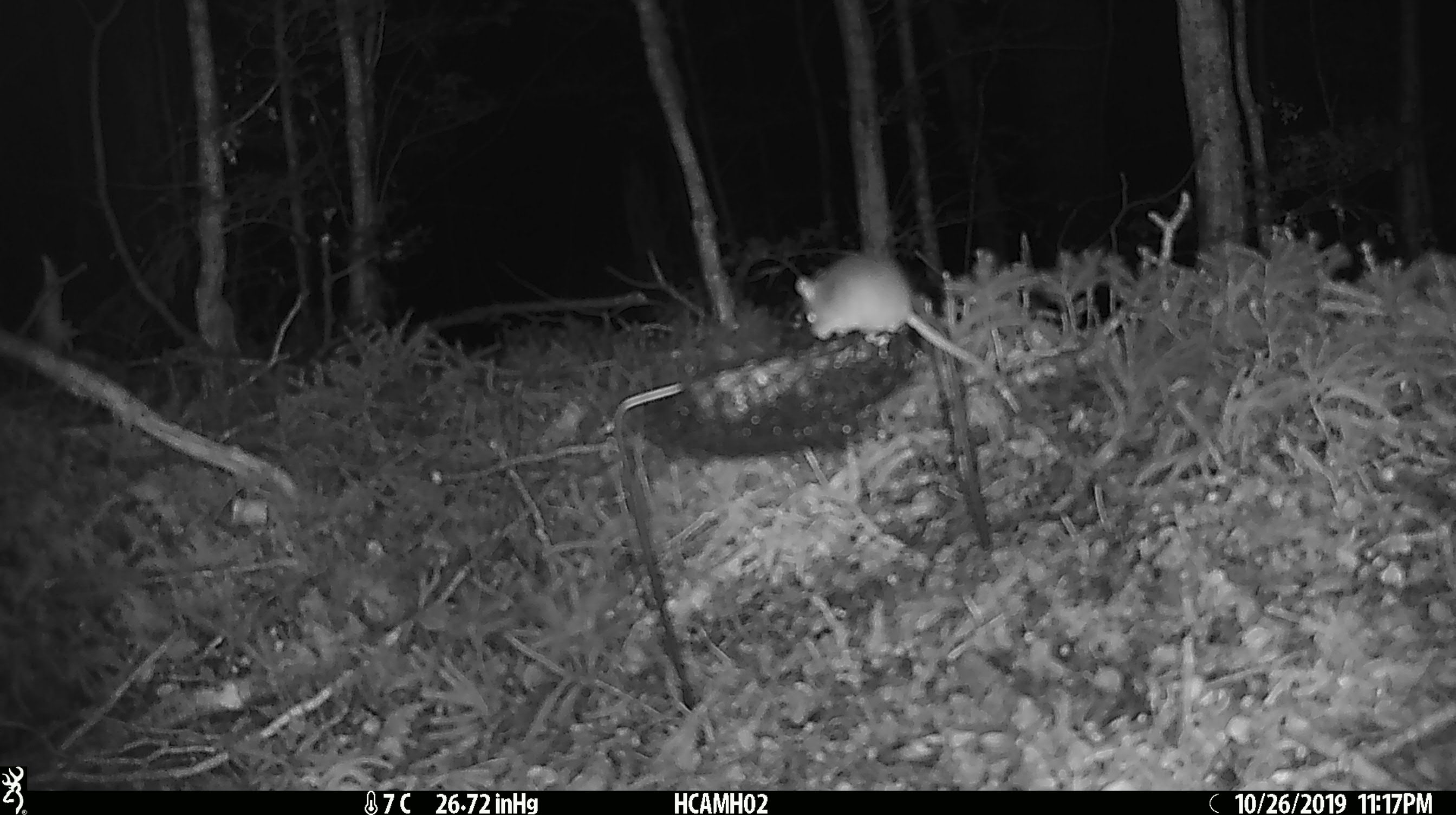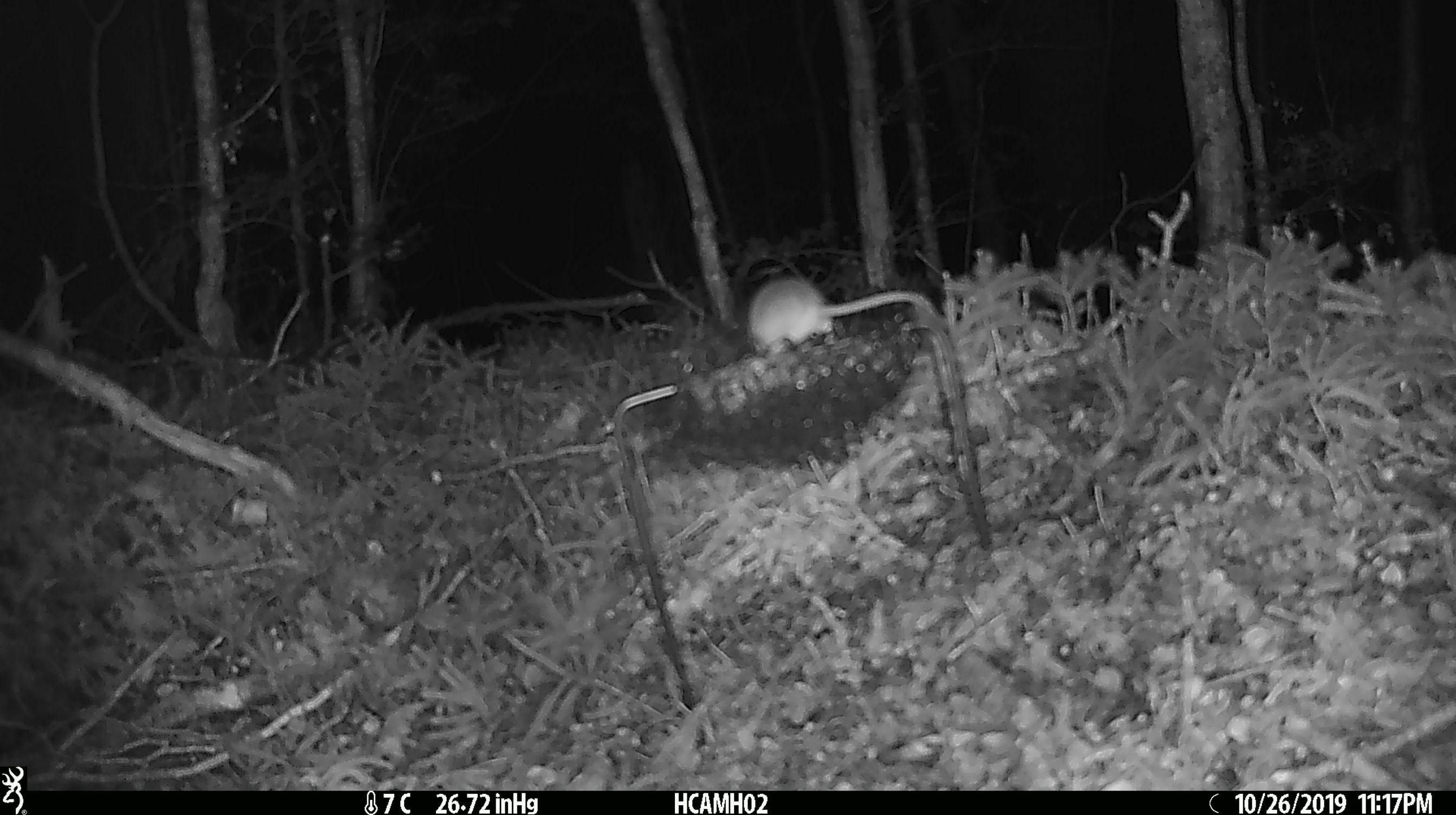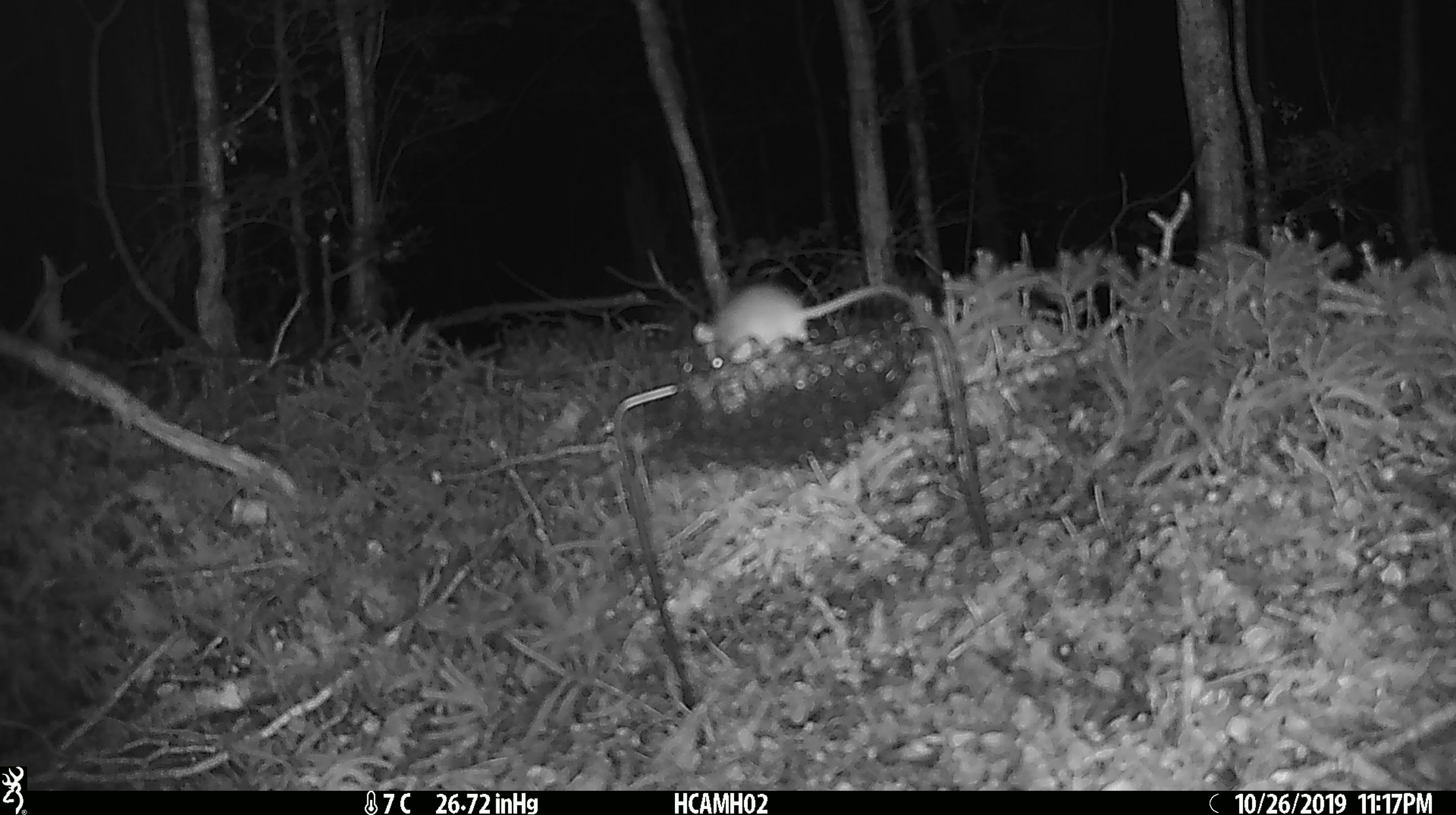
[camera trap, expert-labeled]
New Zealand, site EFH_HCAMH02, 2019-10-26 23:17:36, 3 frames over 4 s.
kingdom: Animalia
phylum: Chordata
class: Mammalia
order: Rodentia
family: Muridae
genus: Mus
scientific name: Mus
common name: mouse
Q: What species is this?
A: Mouse (Mus).